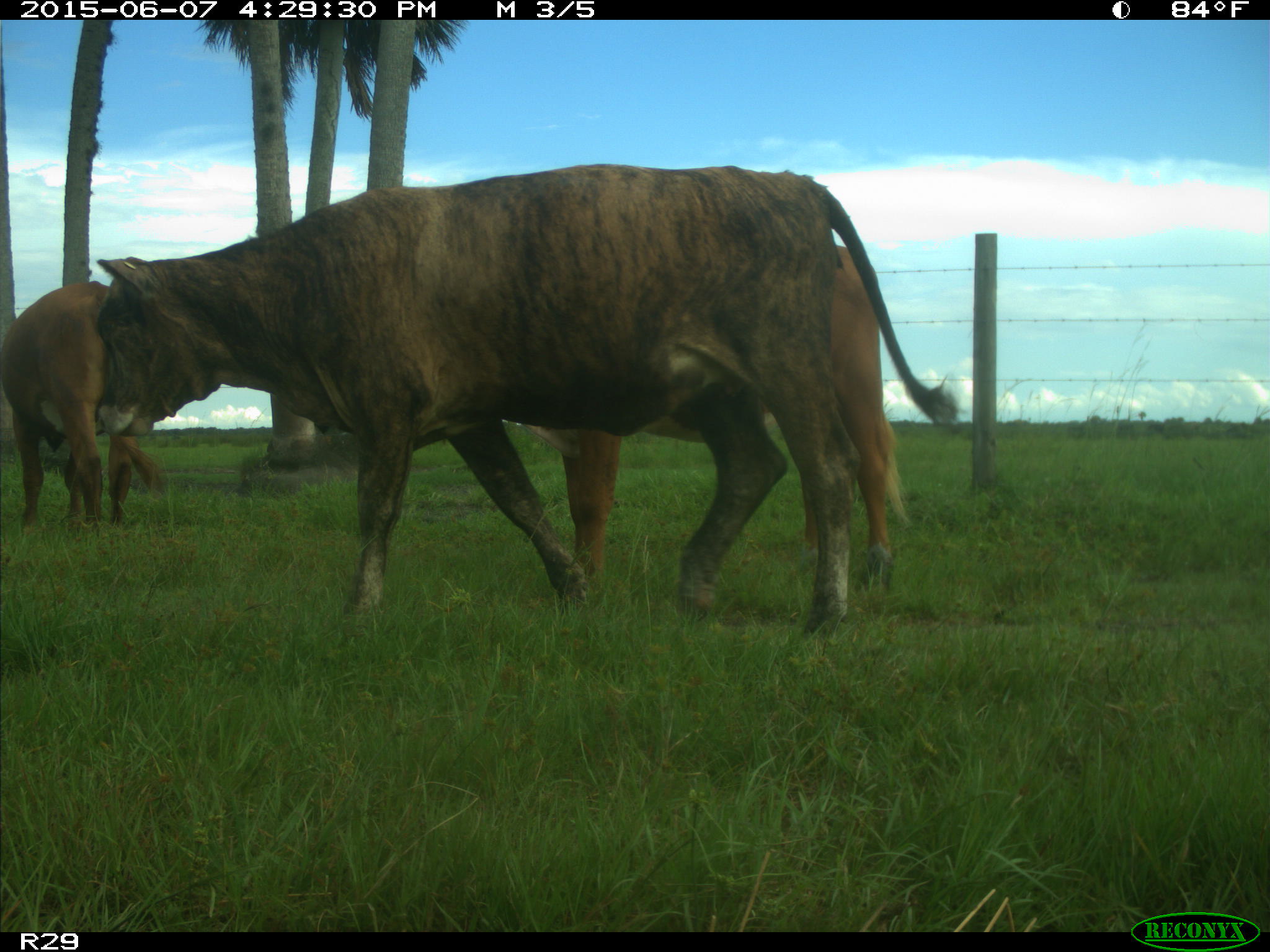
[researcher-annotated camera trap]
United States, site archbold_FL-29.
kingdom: Animalia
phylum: Chordata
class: Mammalia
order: Artiodactyla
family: Bovidae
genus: Bos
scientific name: Bos taurus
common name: domestic cow